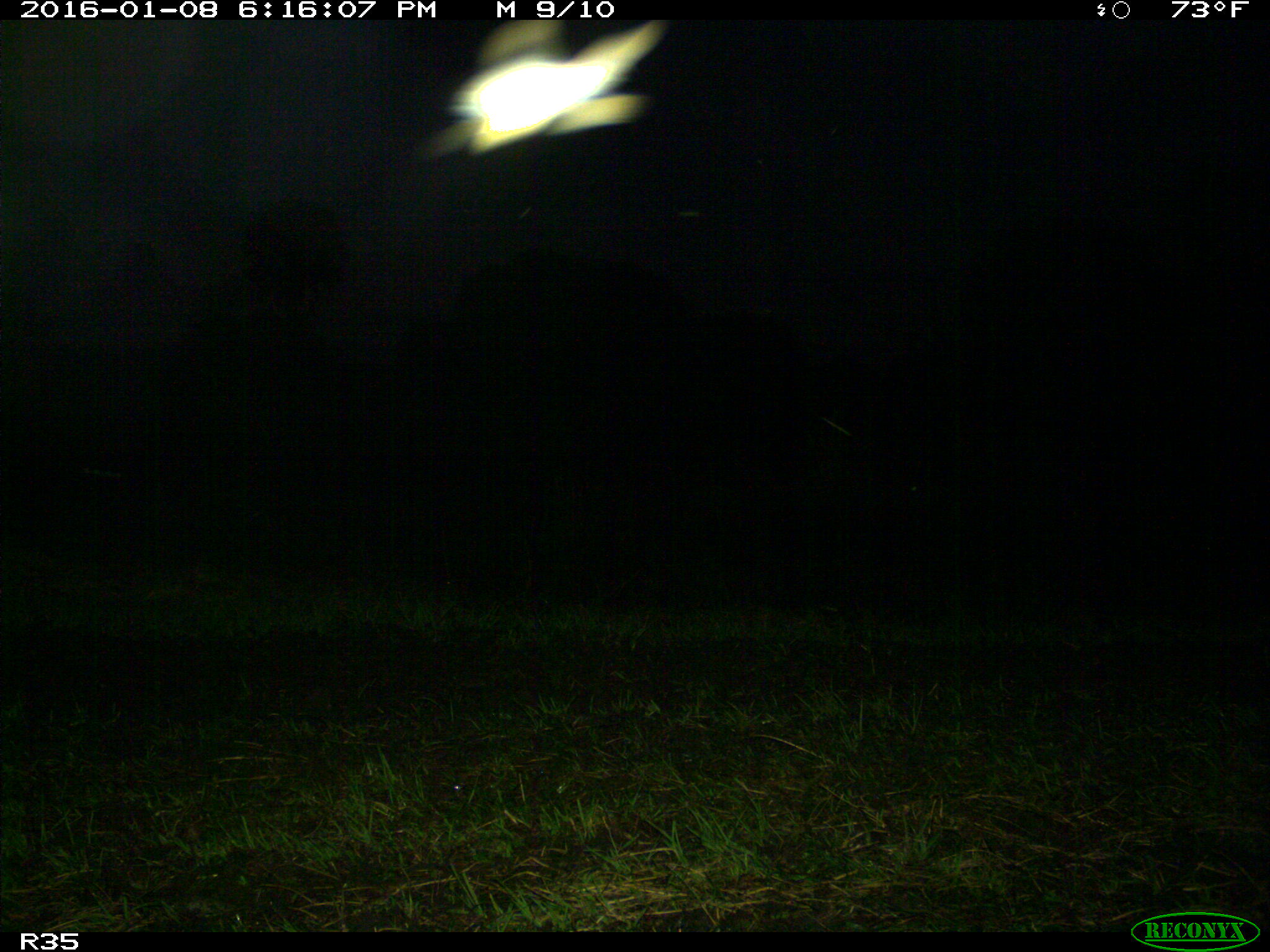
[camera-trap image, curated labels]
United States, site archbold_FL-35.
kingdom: Animalia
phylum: Chordata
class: Aves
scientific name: Aves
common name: birds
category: unidentified bird